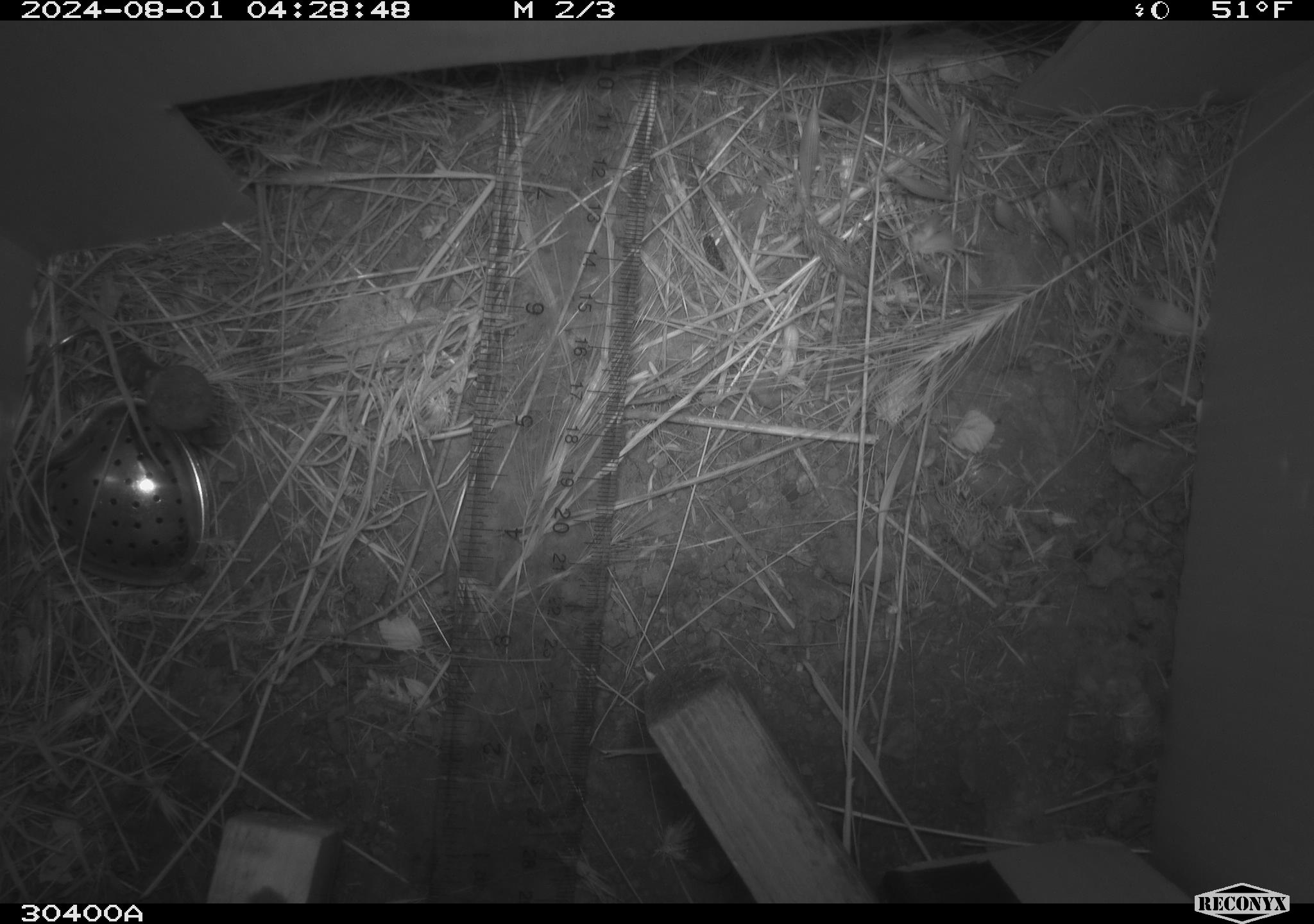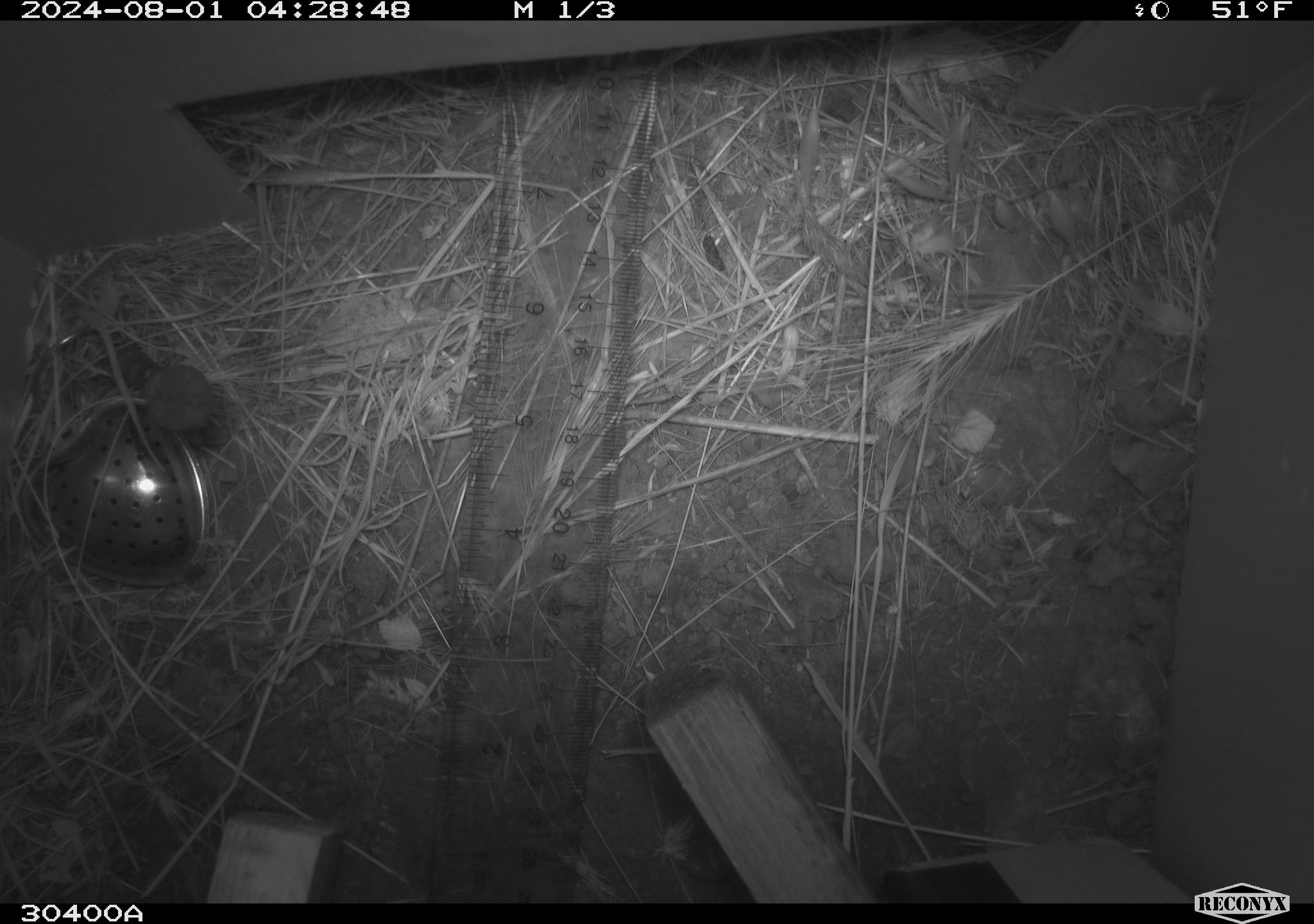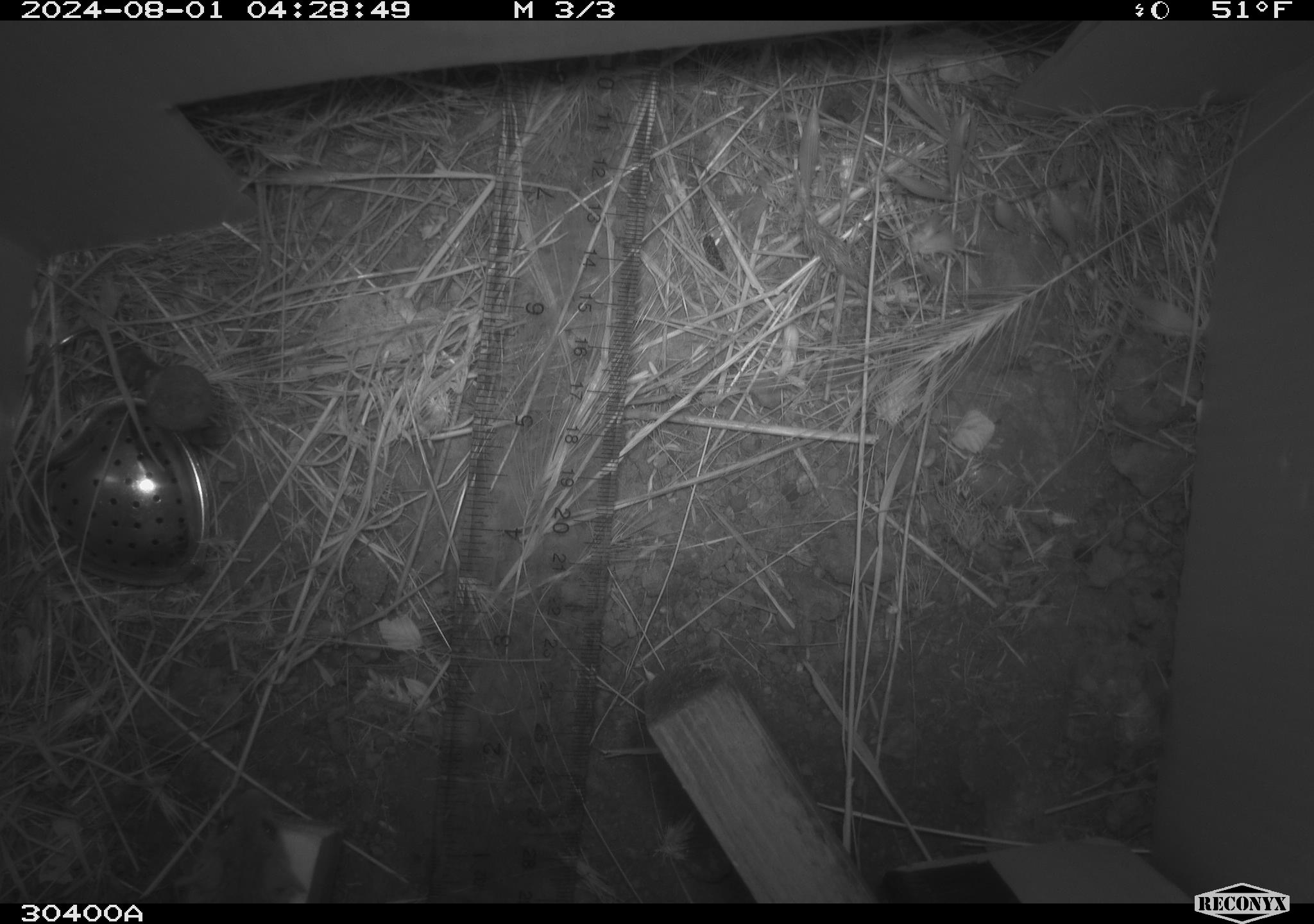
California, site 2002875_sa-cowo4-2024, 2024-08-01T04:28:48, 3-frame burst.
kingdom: Animalia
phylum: Chordata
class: Mammalia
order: Rodentia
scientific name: Rodentia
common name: mouse species